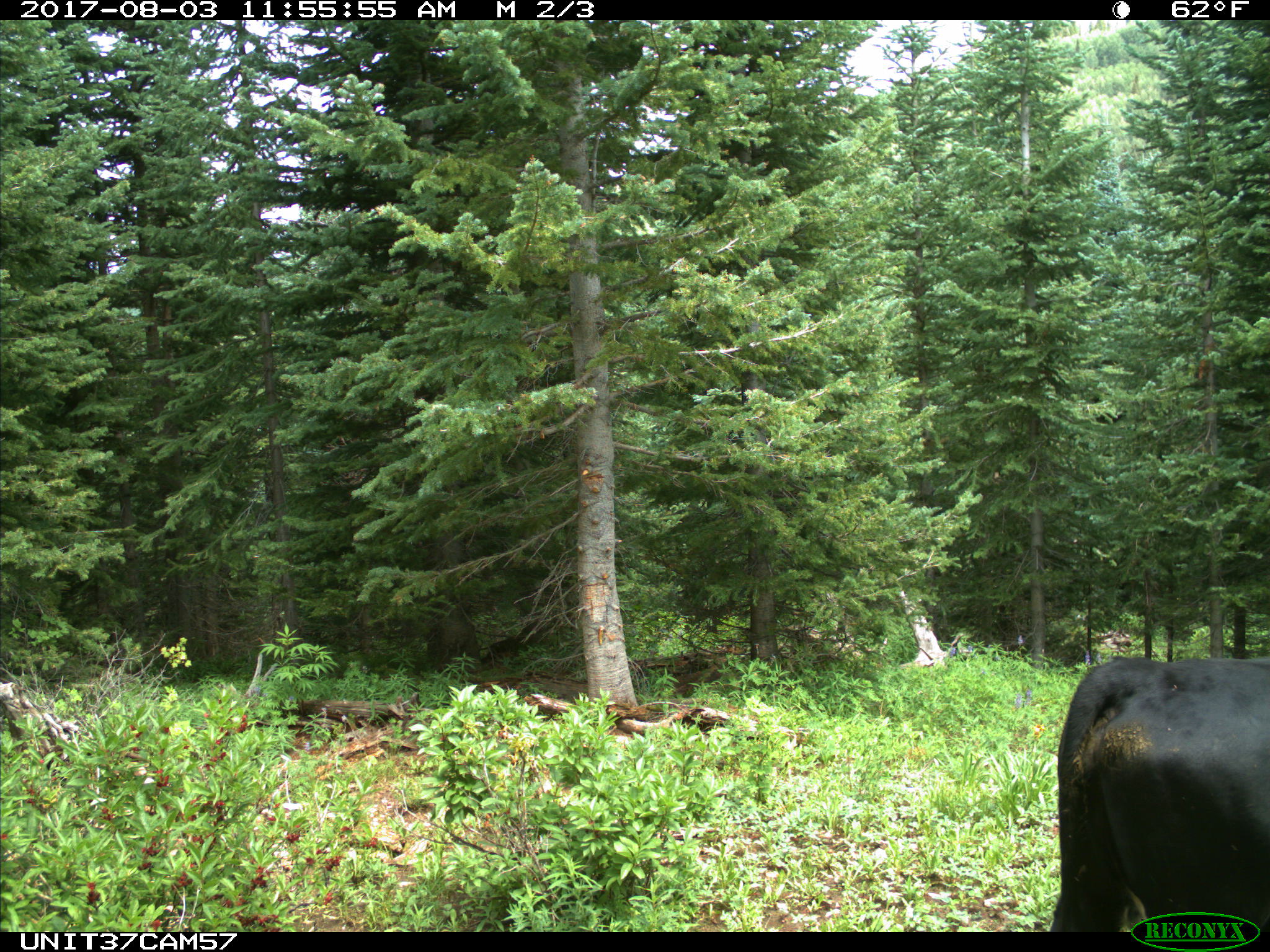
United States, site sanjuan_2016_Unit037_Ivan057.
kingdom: Animalia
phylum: Chordata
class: Mammalia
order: Artiodactyla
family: Bovidae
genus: Bos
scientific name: Bos taurus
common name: domestic cow